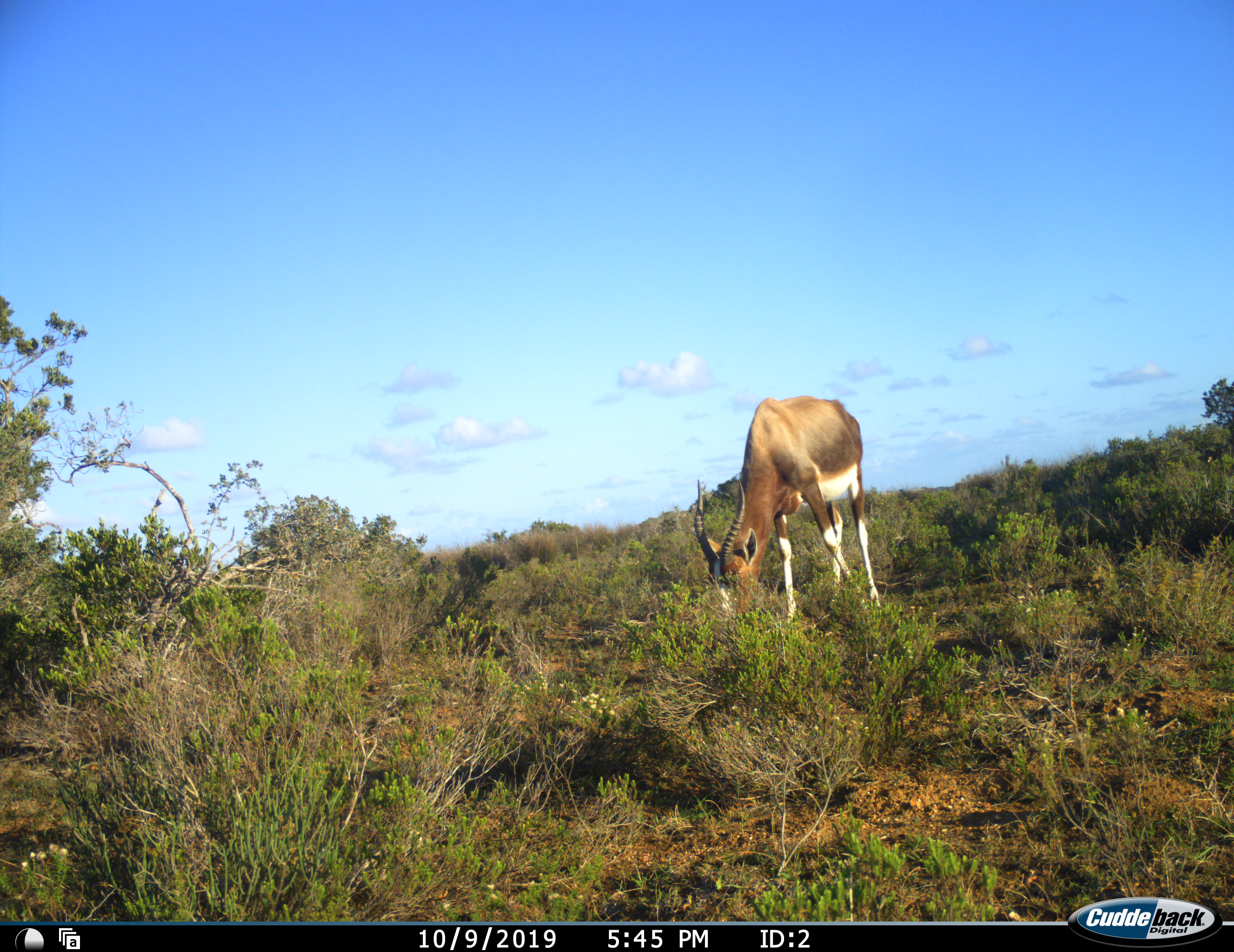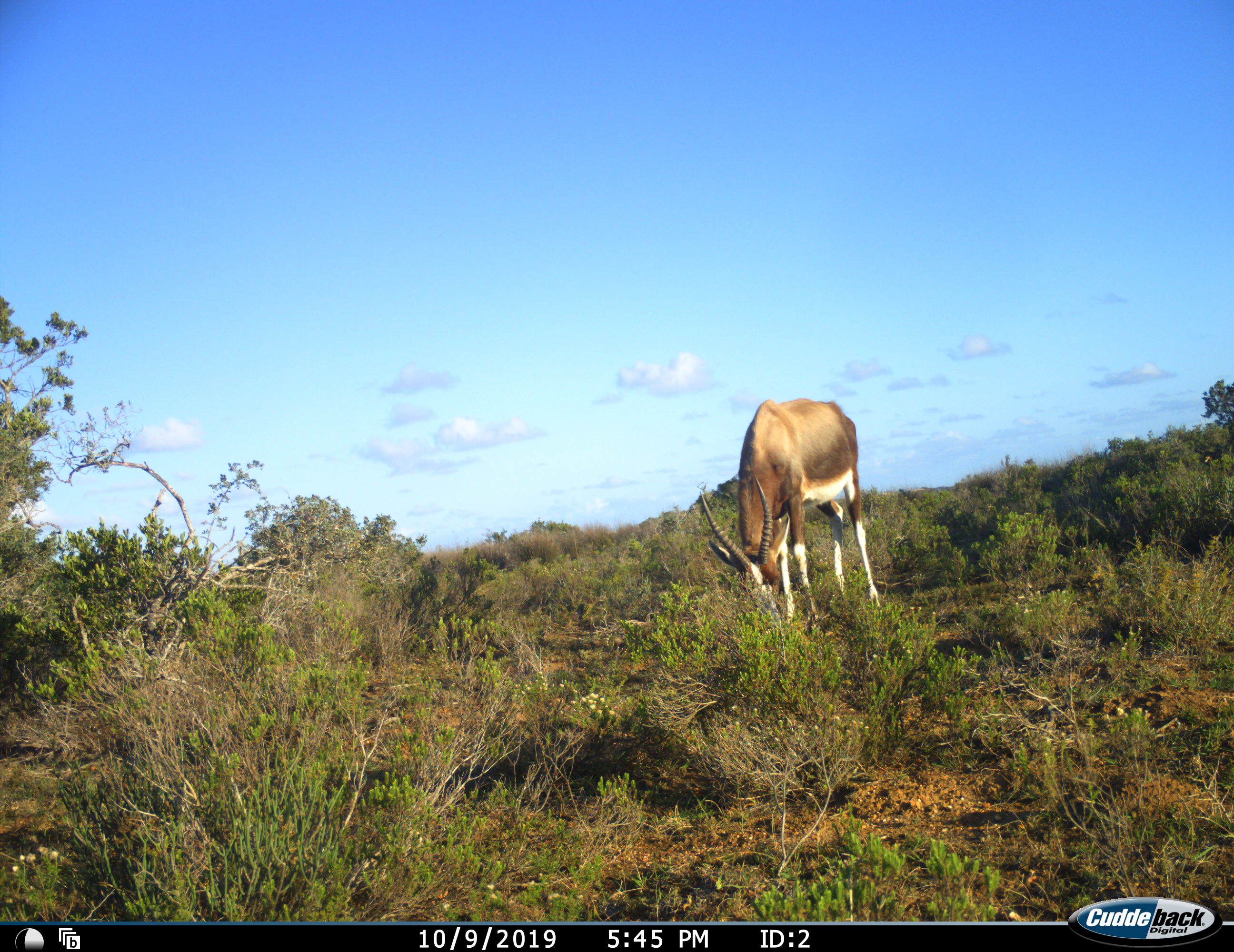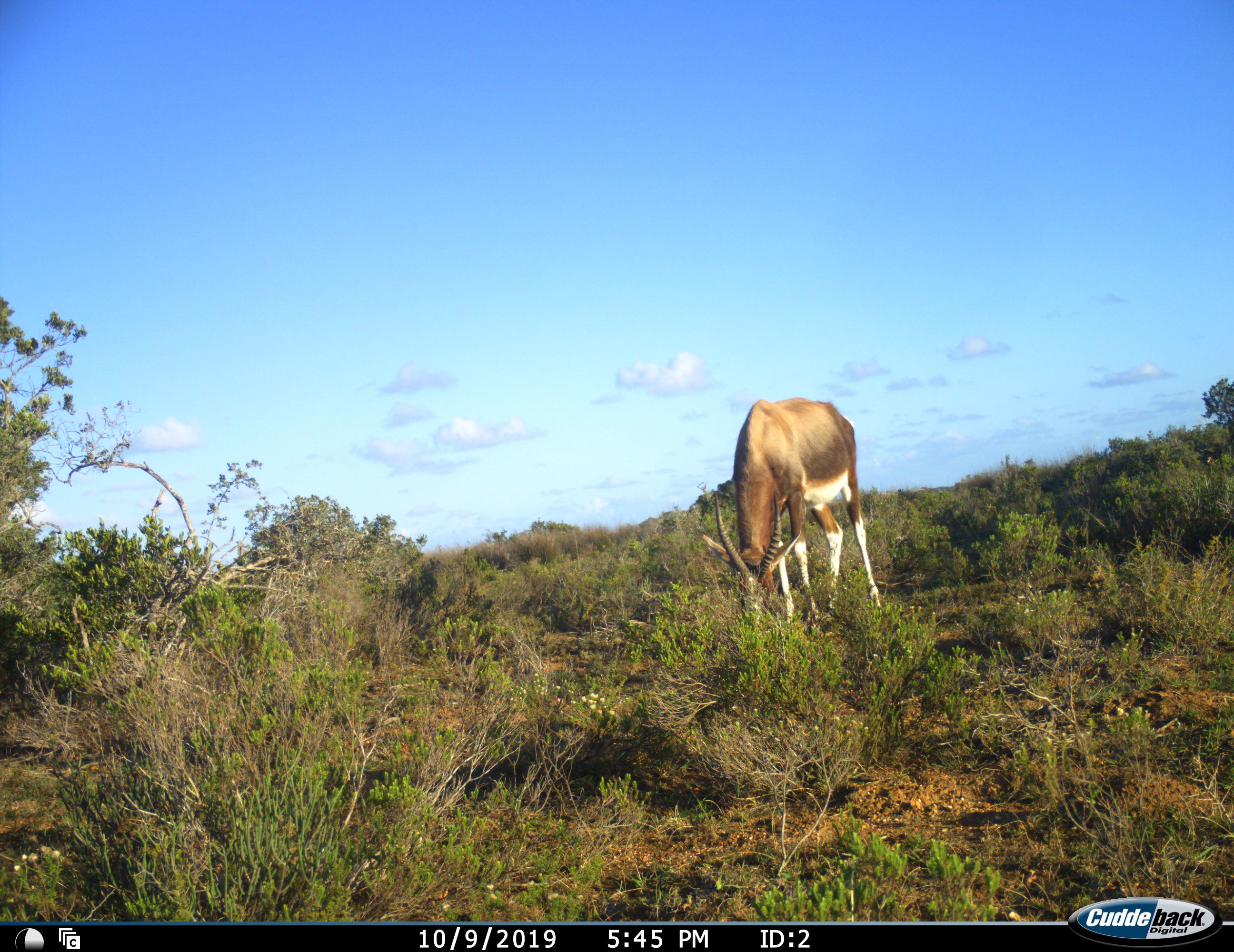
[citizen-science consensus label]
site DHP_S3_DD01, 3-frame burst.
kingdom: Animalia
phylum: Chordata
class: Mammalia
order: Artiodactyla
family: Bovidae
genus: Damaliscus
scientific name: Damaliscus pygargus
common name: bontebok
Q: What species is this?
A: Bontebok (Damaliscus pygargus).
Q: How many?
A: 1.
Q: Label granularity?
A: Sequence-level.